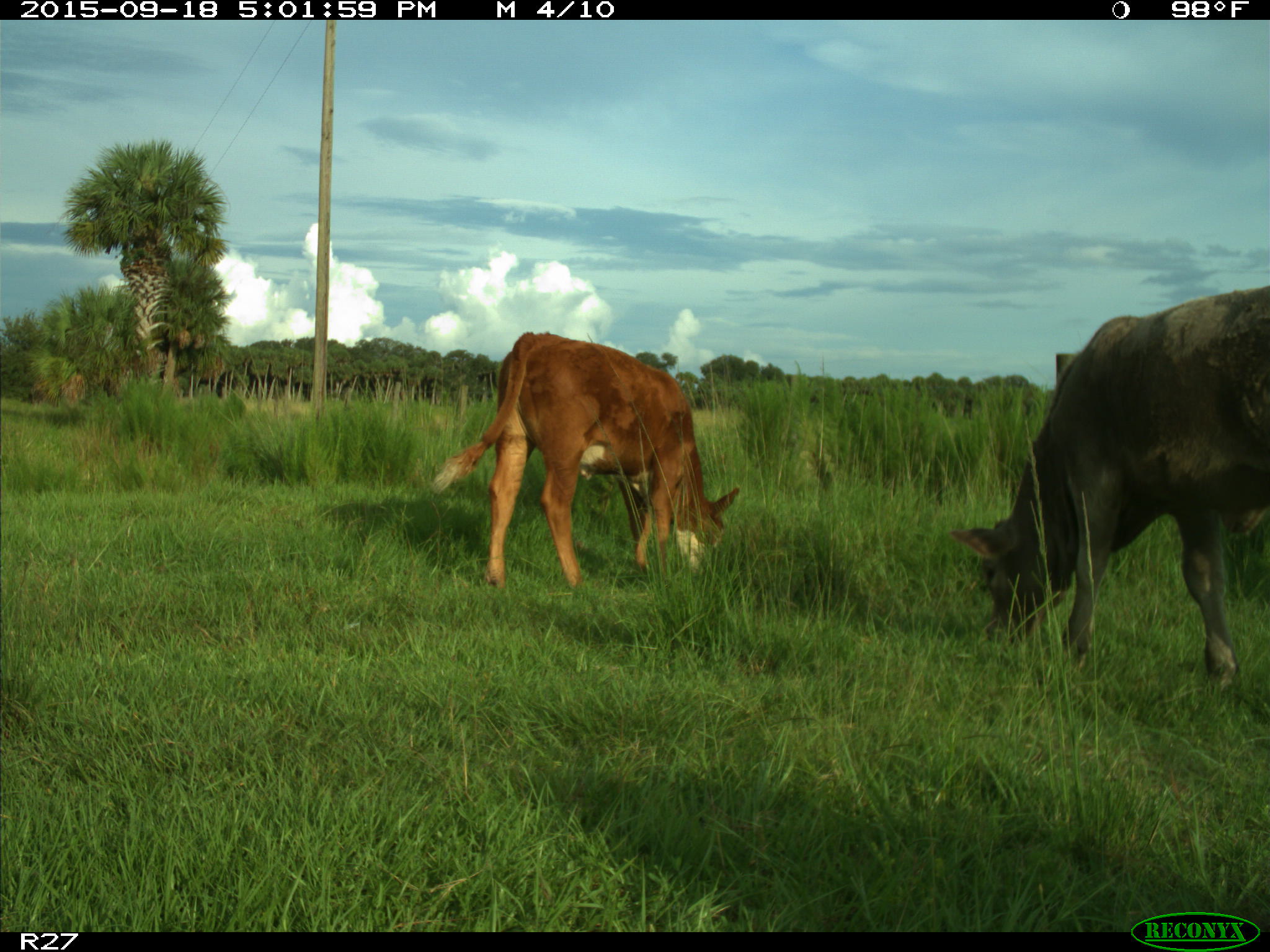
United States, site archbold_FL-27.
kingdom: Animalia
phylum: Chordata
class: Mammalia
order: Artiodactyla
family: Bovidae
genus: Bos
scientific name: Bos taurus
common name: domestic cow